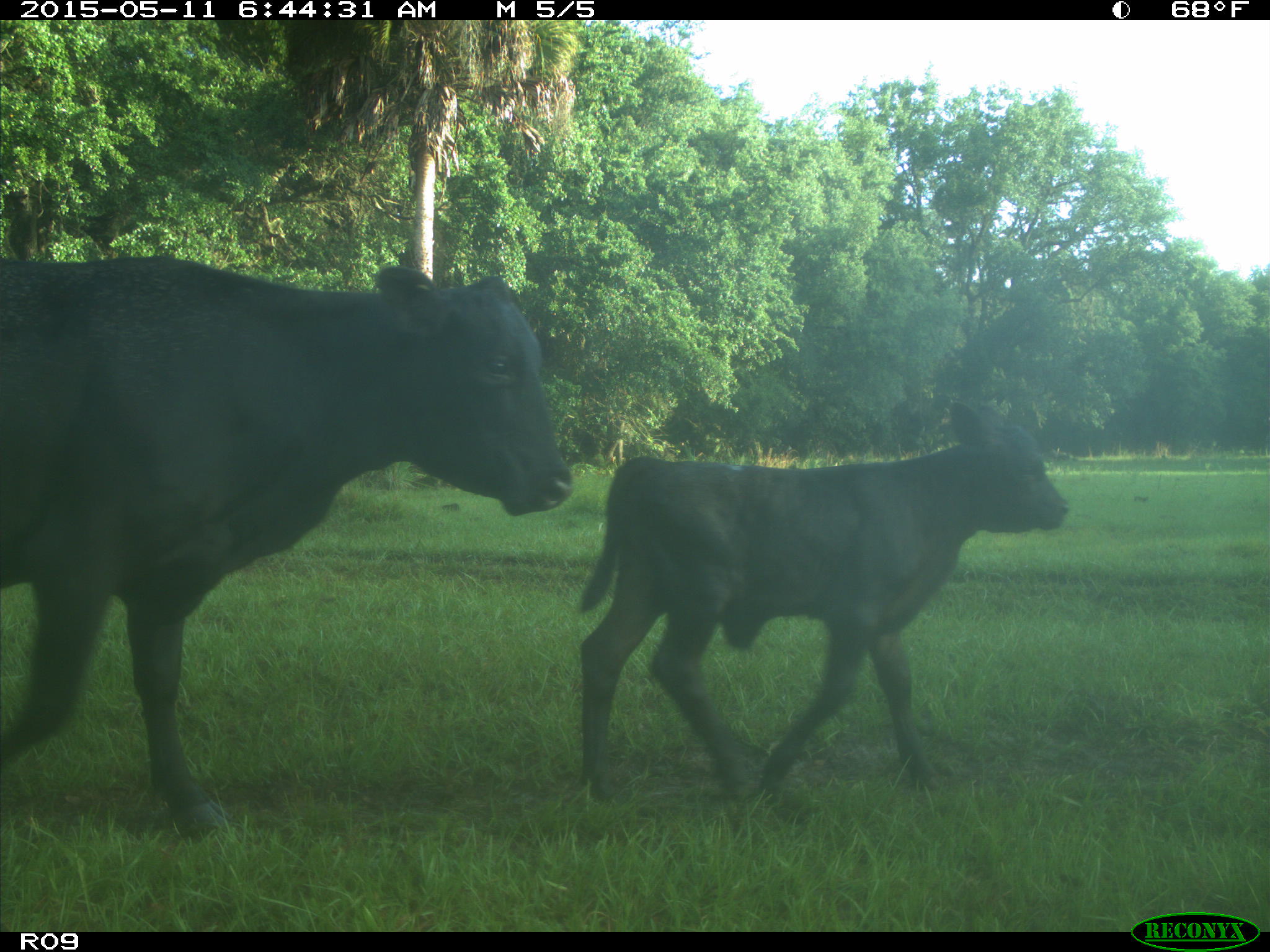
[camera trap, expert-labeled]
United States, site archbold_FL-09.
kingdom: Animalia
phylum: Chordata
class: Mammalia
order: Artiodactyla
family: Bovidae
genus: Bos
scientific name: Bos taurus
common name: domestic cow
Bos taurus (domestic cow).